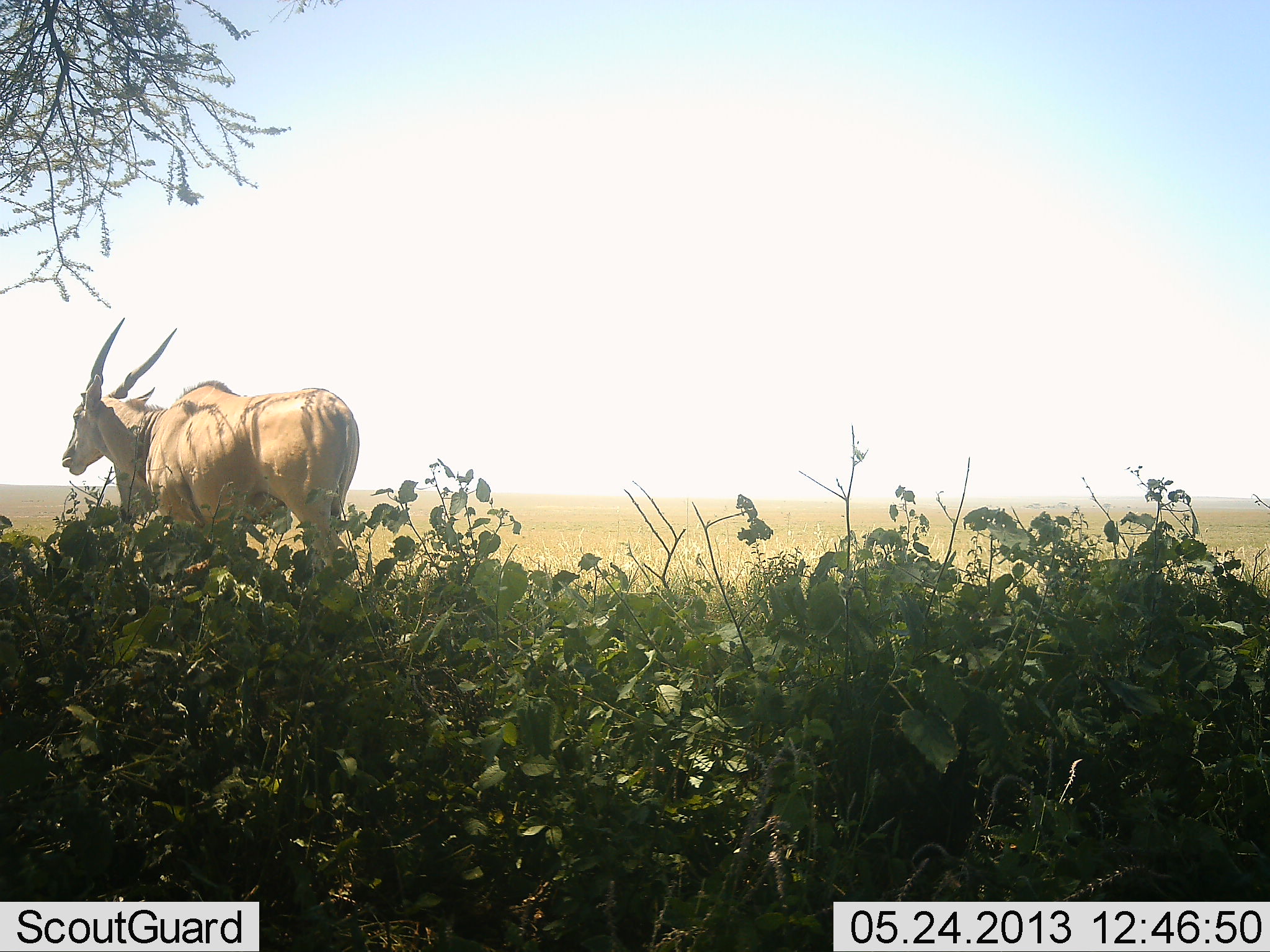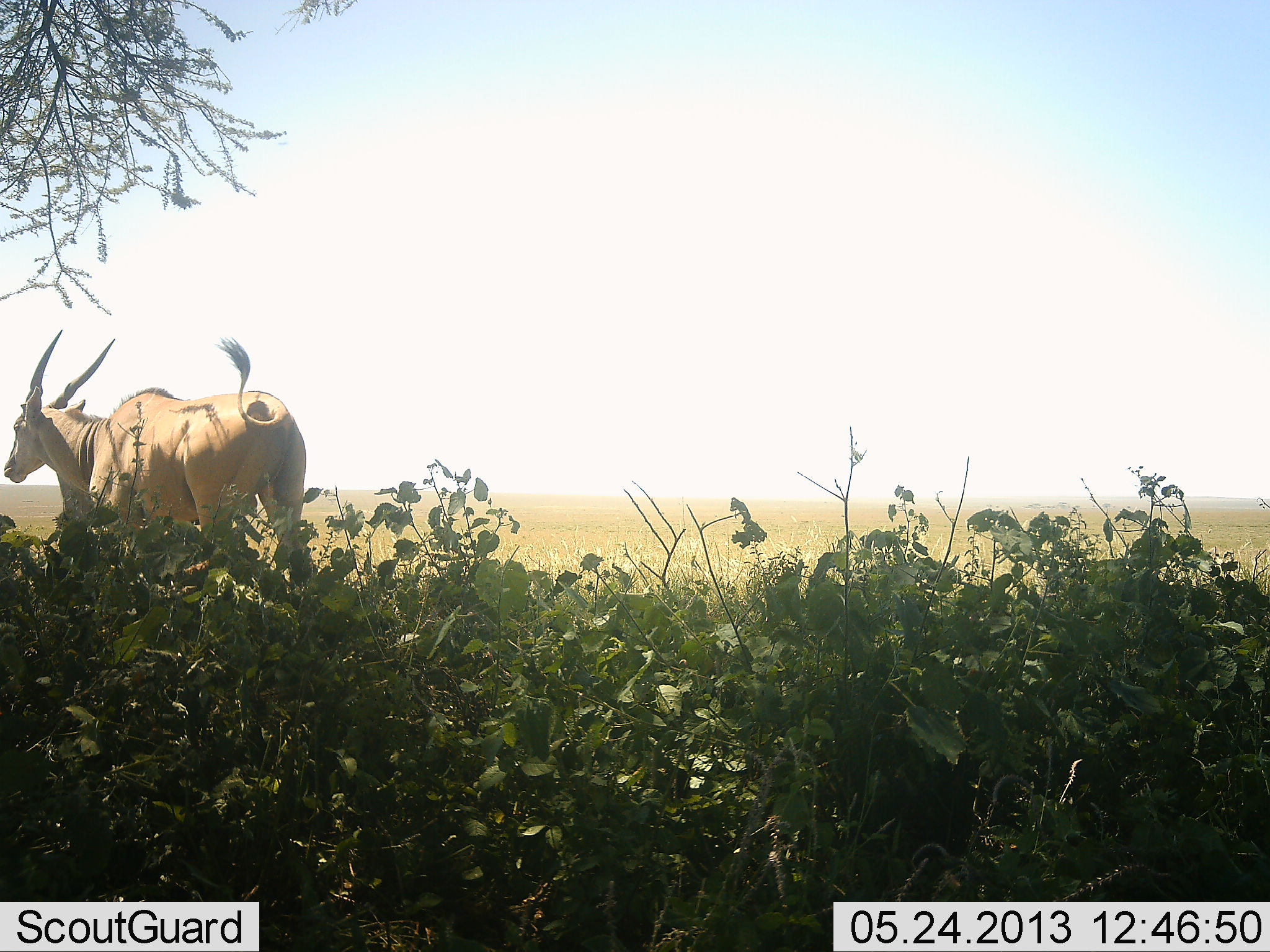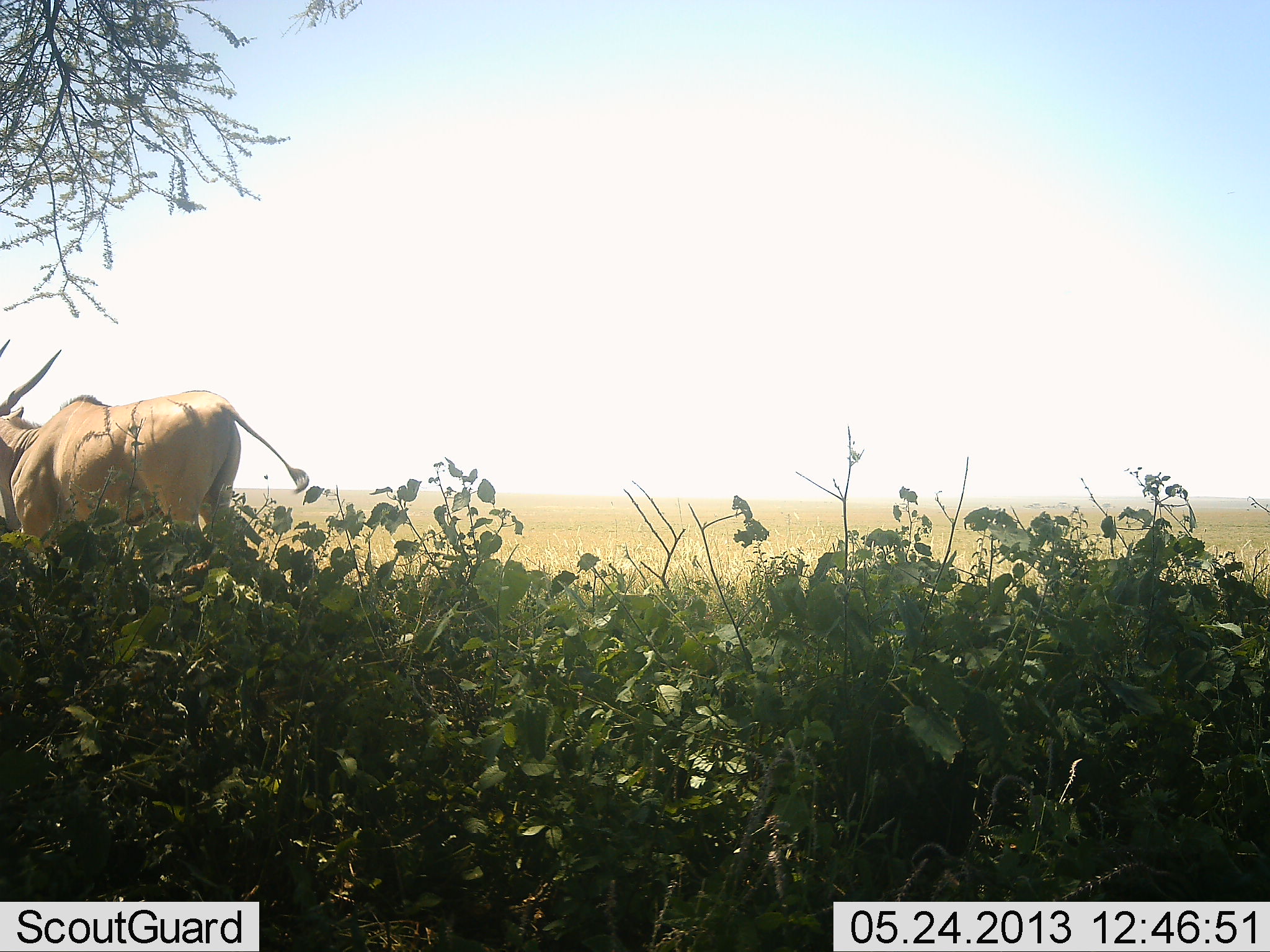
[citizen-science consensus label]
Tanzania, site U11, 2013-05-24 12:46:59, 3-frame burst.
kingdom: Animalia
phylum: Chordata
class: Mammalia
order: Artiodactyla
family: Bovidae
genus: Tragelaphus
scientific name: Tragelaphus oryx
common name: eland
Eland (Tragelaphus oryx), count 1. Behavior (volunteer vote fractions): standing 24%, resting 0%, moving 82%, interacting 0%. Young present (vote fraction): 0%. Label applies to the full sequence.